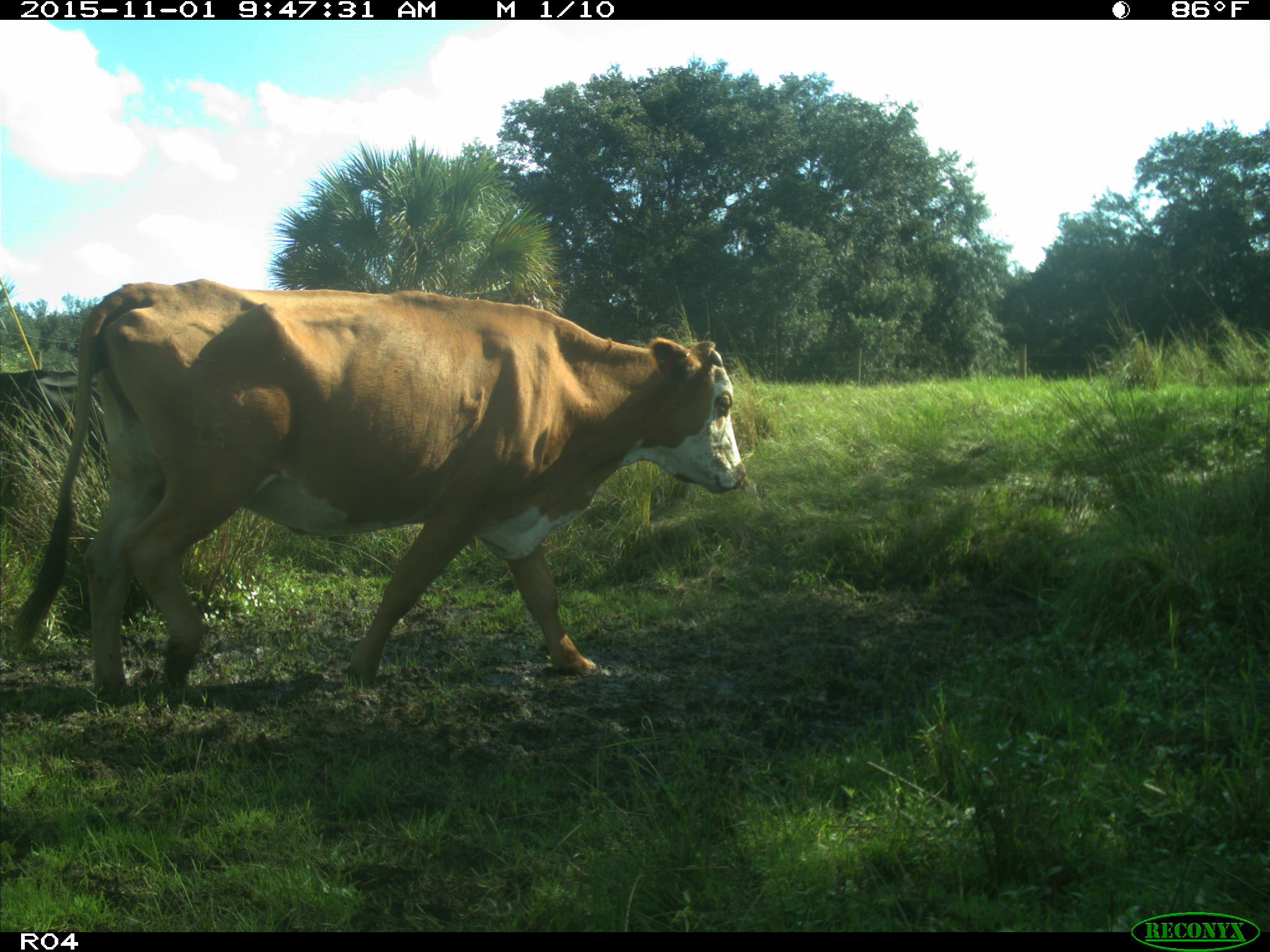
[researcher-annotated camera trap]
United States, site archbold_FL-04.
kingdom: Animalia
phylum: Chordata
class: Mammalia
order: Artiodactyla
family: Bovidae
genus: Bos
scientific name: Bos taurus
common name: domestic cow